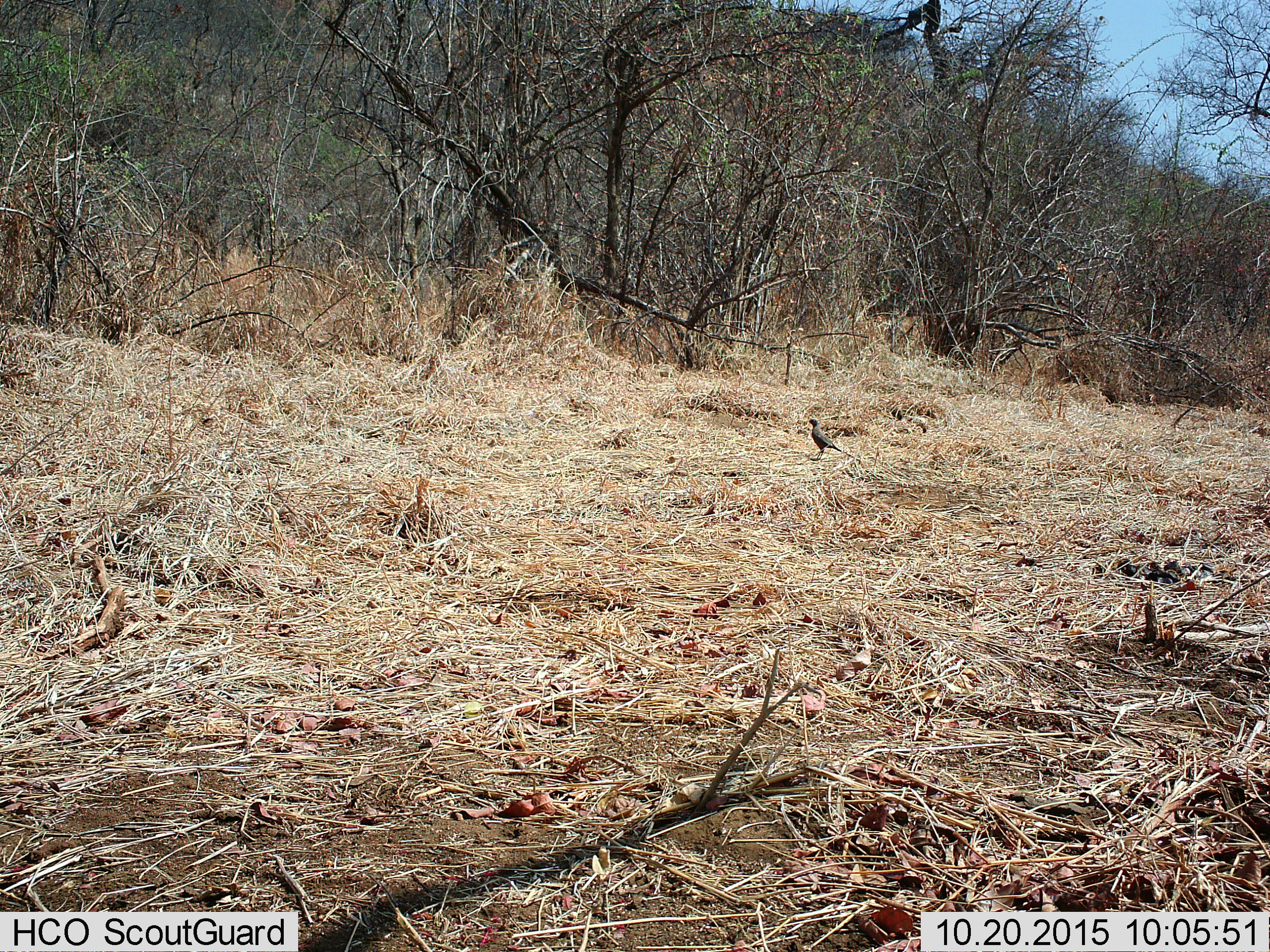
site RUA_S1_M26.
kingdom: Animalia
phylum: Chordata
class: Aves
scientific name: Aves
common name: bird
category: birdother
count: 1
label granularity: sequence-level